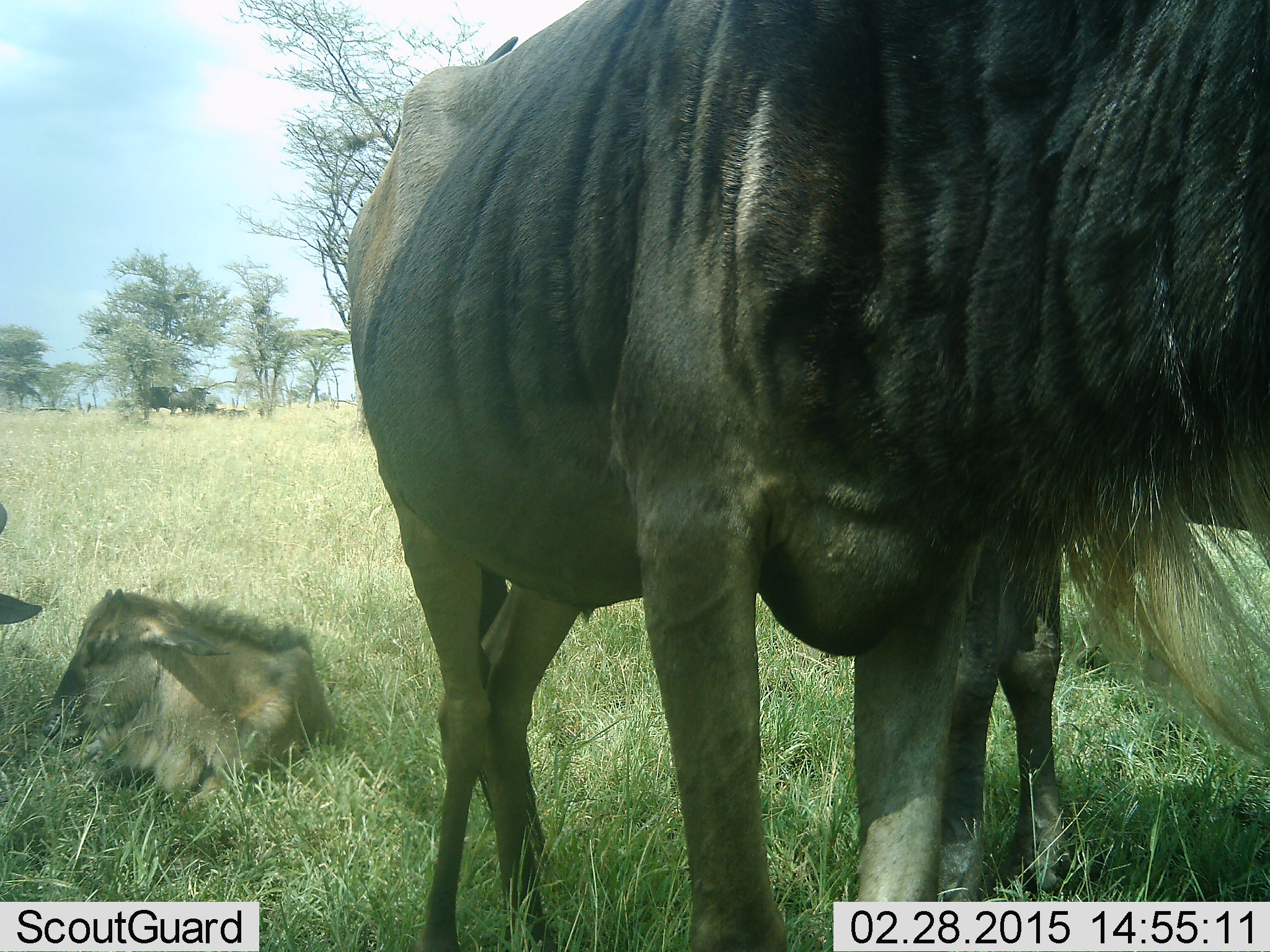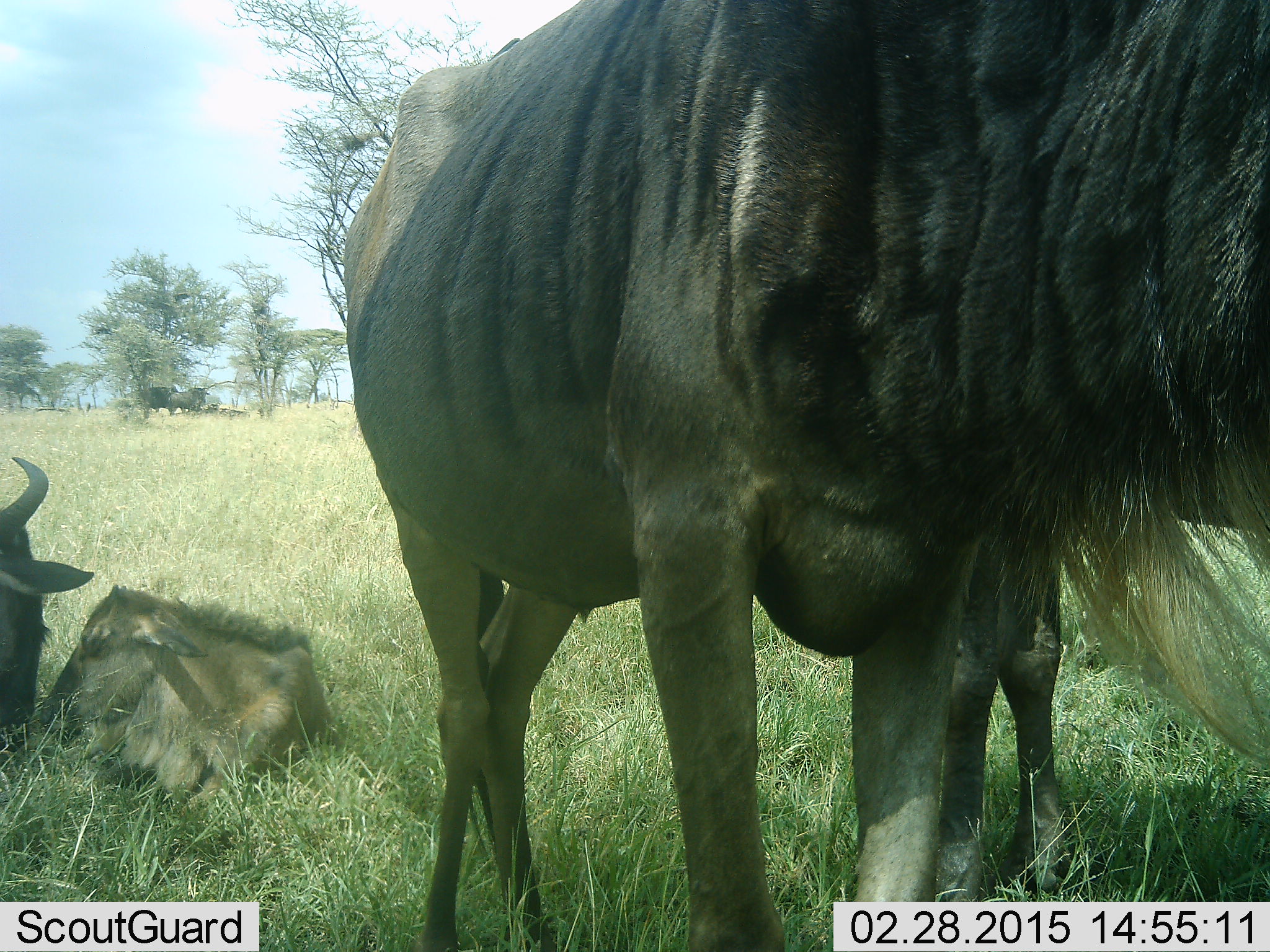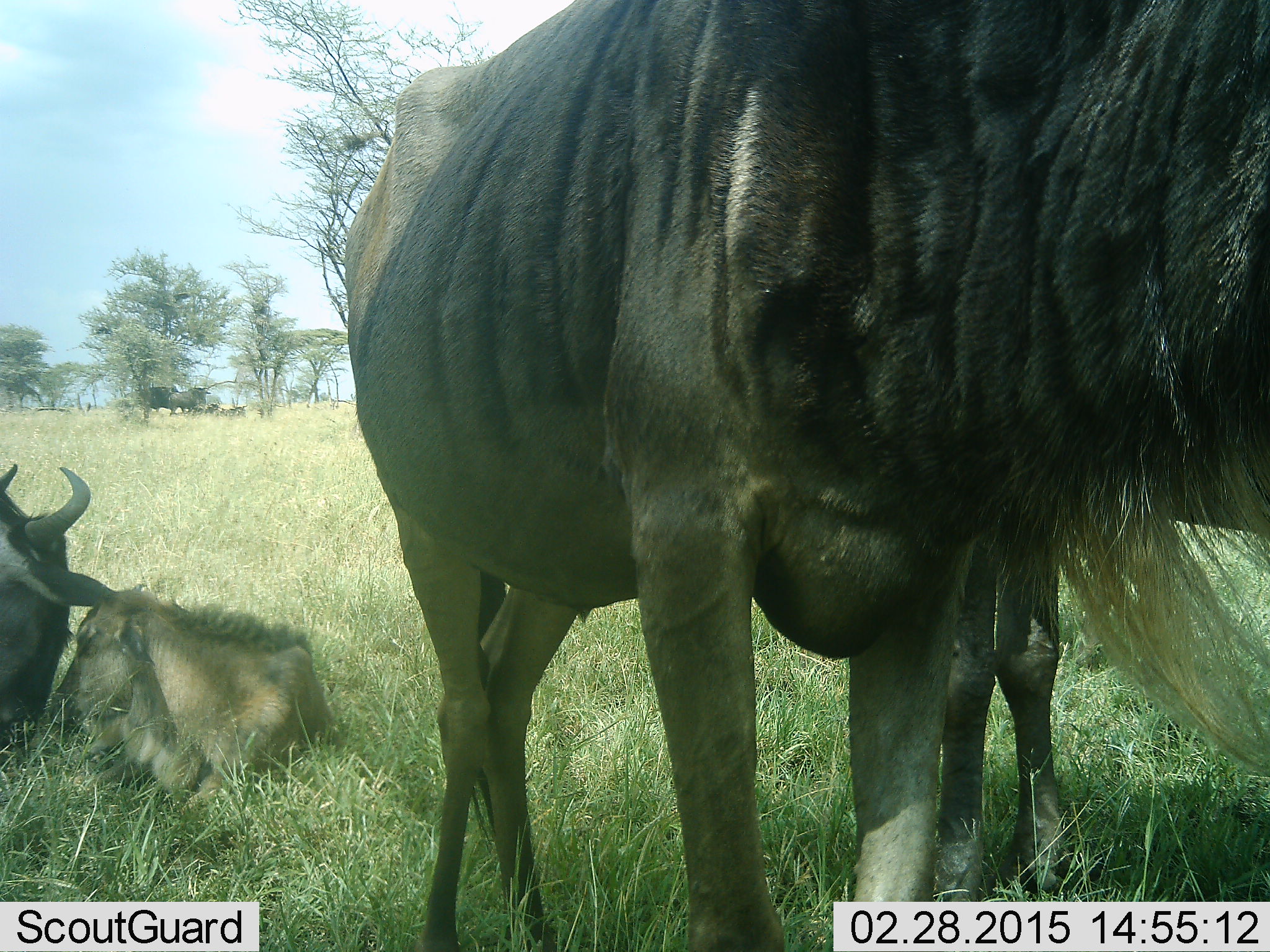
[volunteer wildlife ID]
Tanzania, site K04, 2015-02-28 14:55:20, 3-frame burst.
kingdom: Animalia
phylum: Chordata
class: Mammalia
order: Artiodactyla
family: Bovidae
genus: Connochaetes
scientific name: Connochaetes taurinus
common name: blue wildebeest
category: wildebeest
Wildebeest (blue wildebeest) (Connochaetes taurinus), count 3. Behavior (volunteer vote fractions): standing 90%, resting 100%, moving 10%, interacting 10%. Young present (vote fraction): 50%. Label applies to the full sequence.